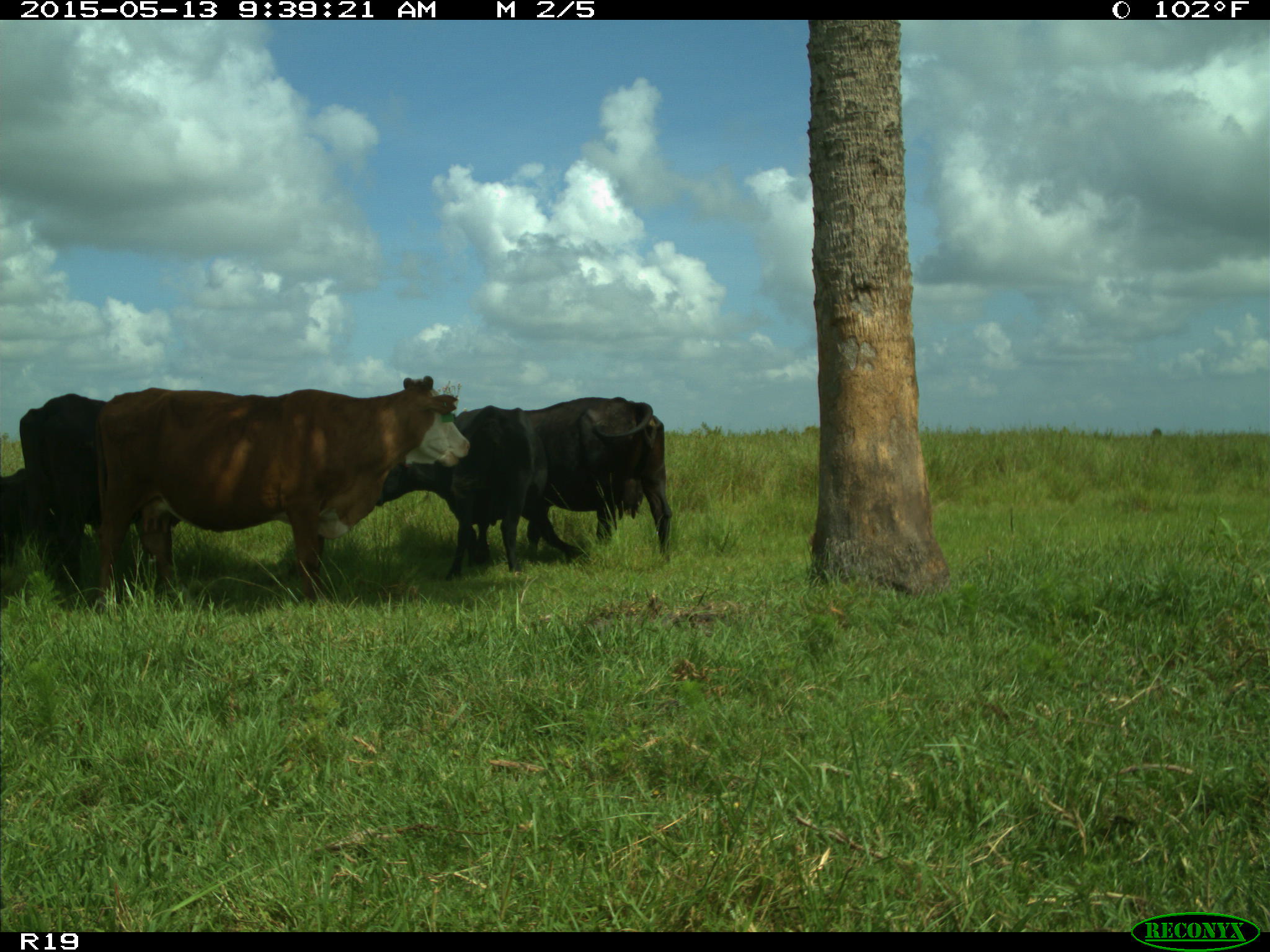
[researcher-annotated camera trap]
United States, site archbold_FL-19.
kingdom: Animalia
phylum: Chordata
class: Mammalia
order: Artiodactyla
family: Bovidae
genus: Bos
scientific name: Bos taurus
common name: domestic cow